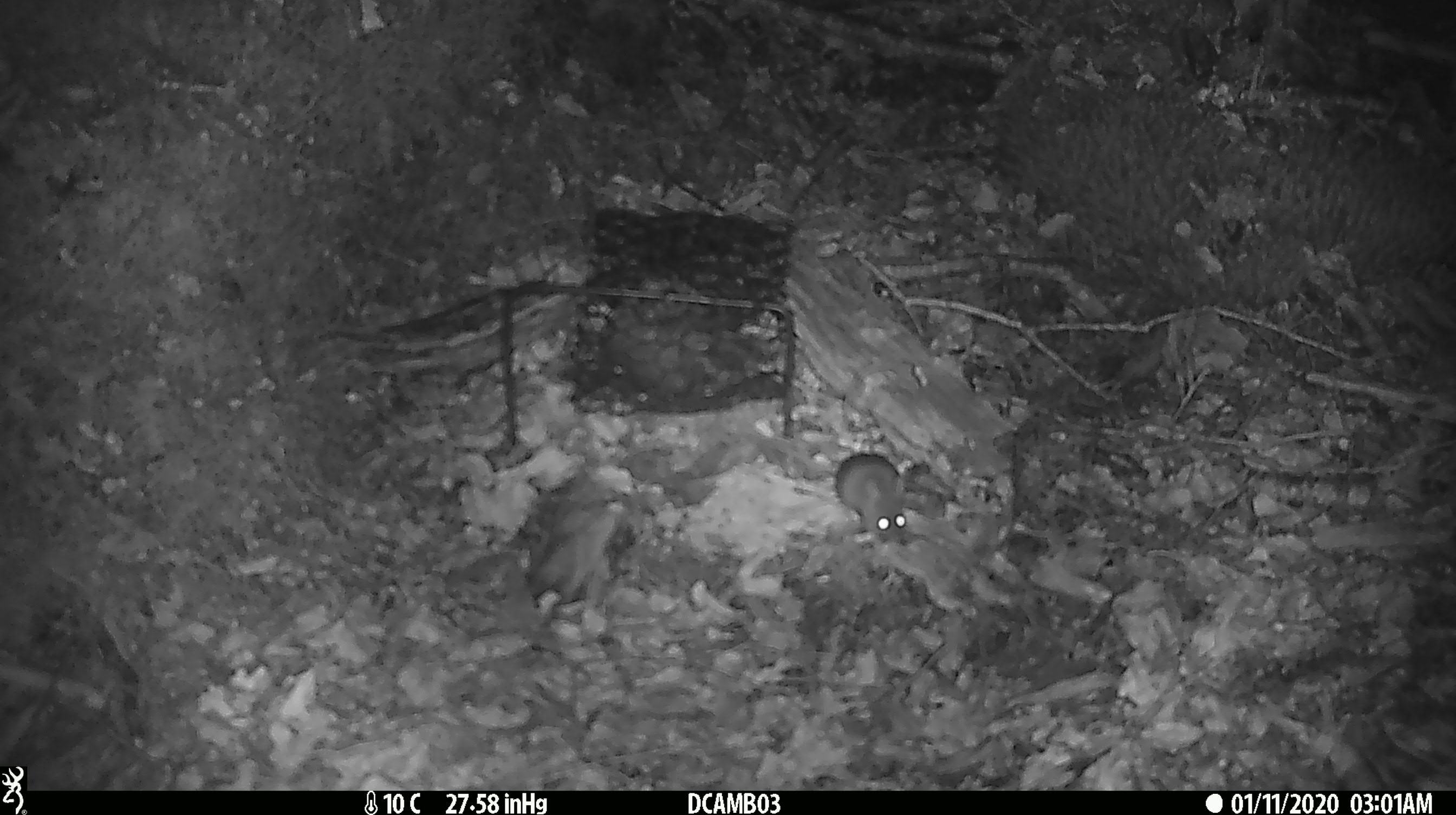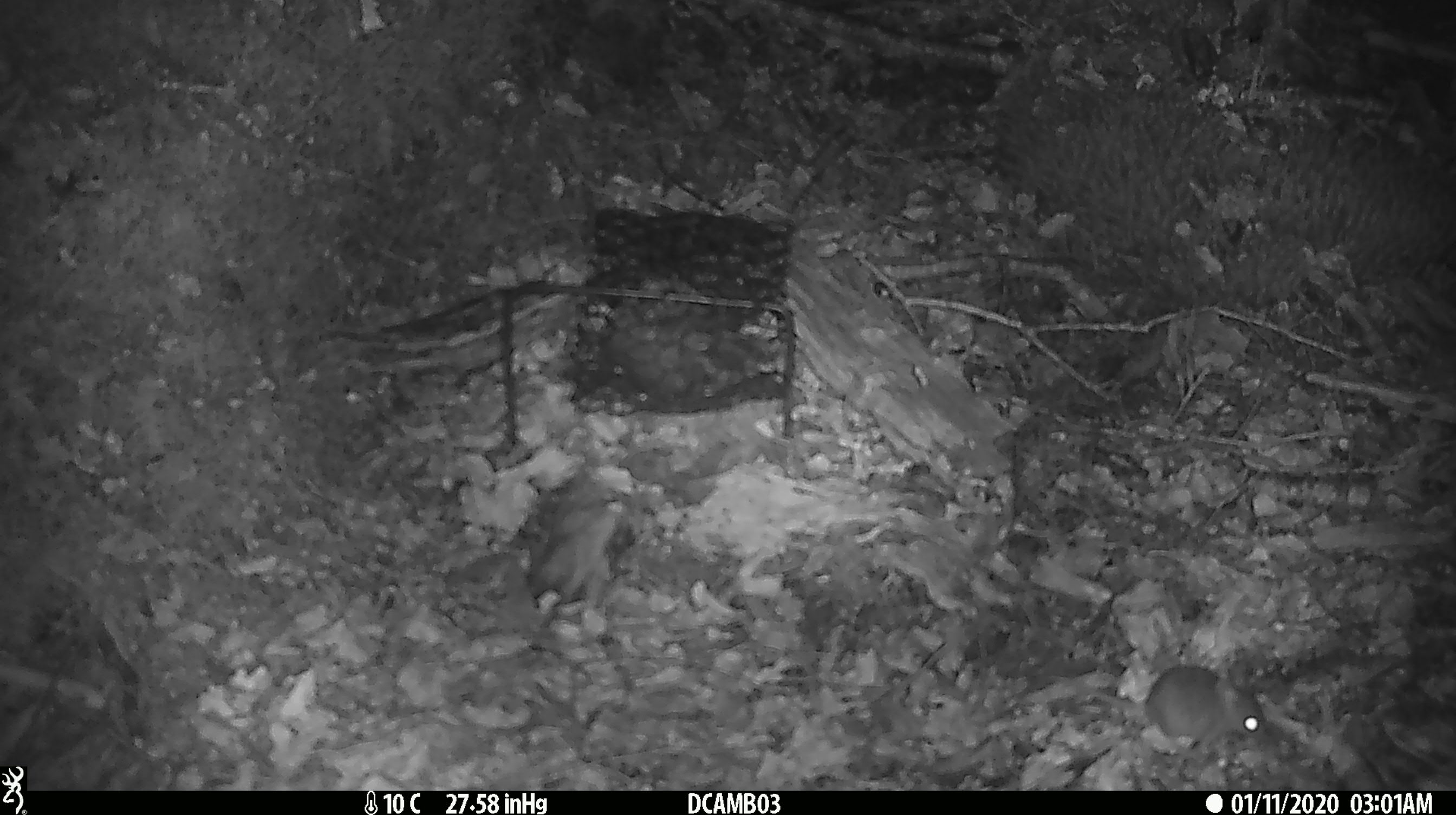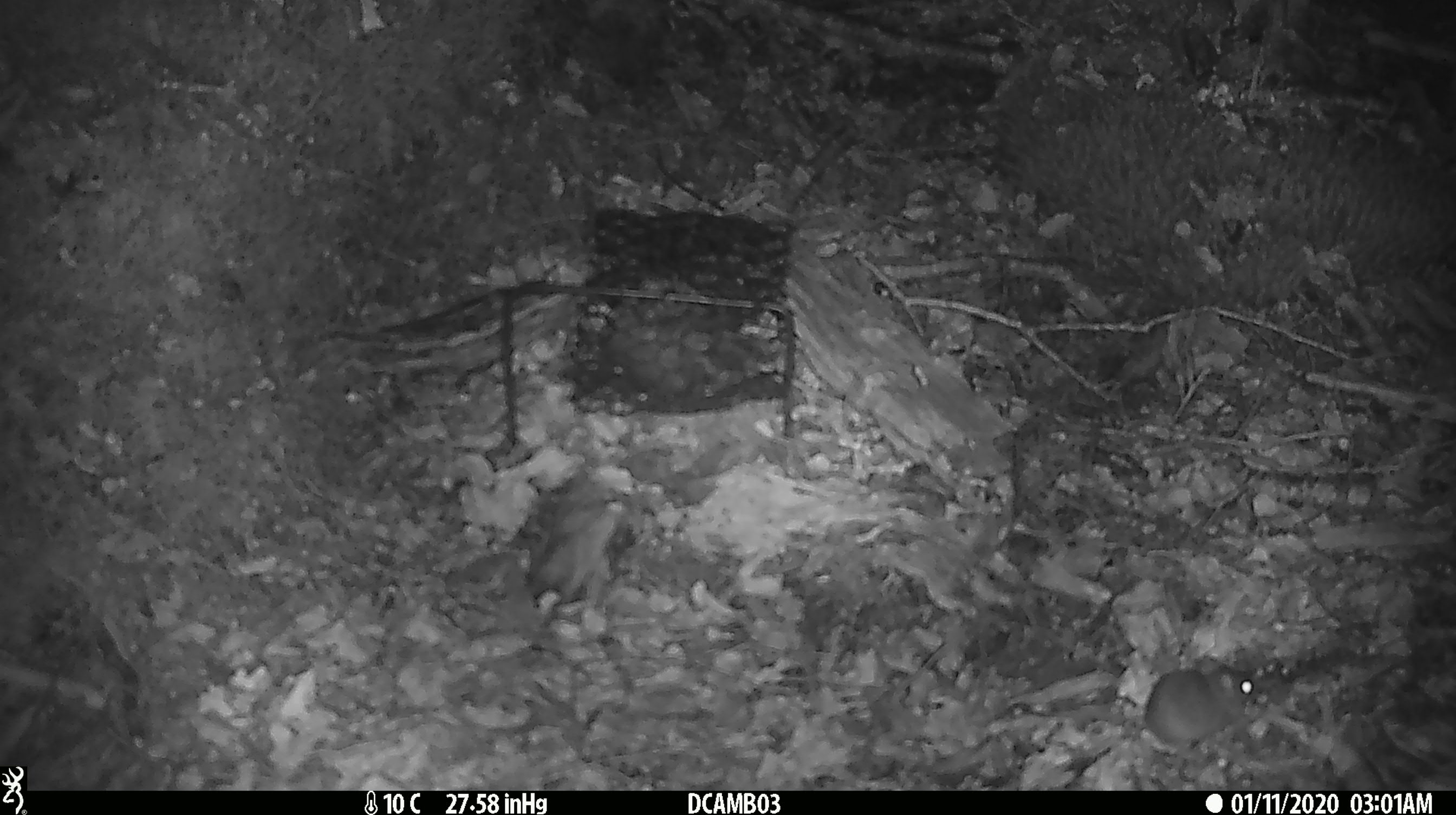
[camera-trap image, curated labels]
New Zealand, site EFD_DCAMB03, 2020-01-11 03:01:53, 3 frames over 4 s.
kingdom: Animalia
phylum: Chordata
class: Mammalia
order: Rodentia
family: Muridae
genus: Mus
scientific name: Mus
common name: mouse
Mouse (Mus).